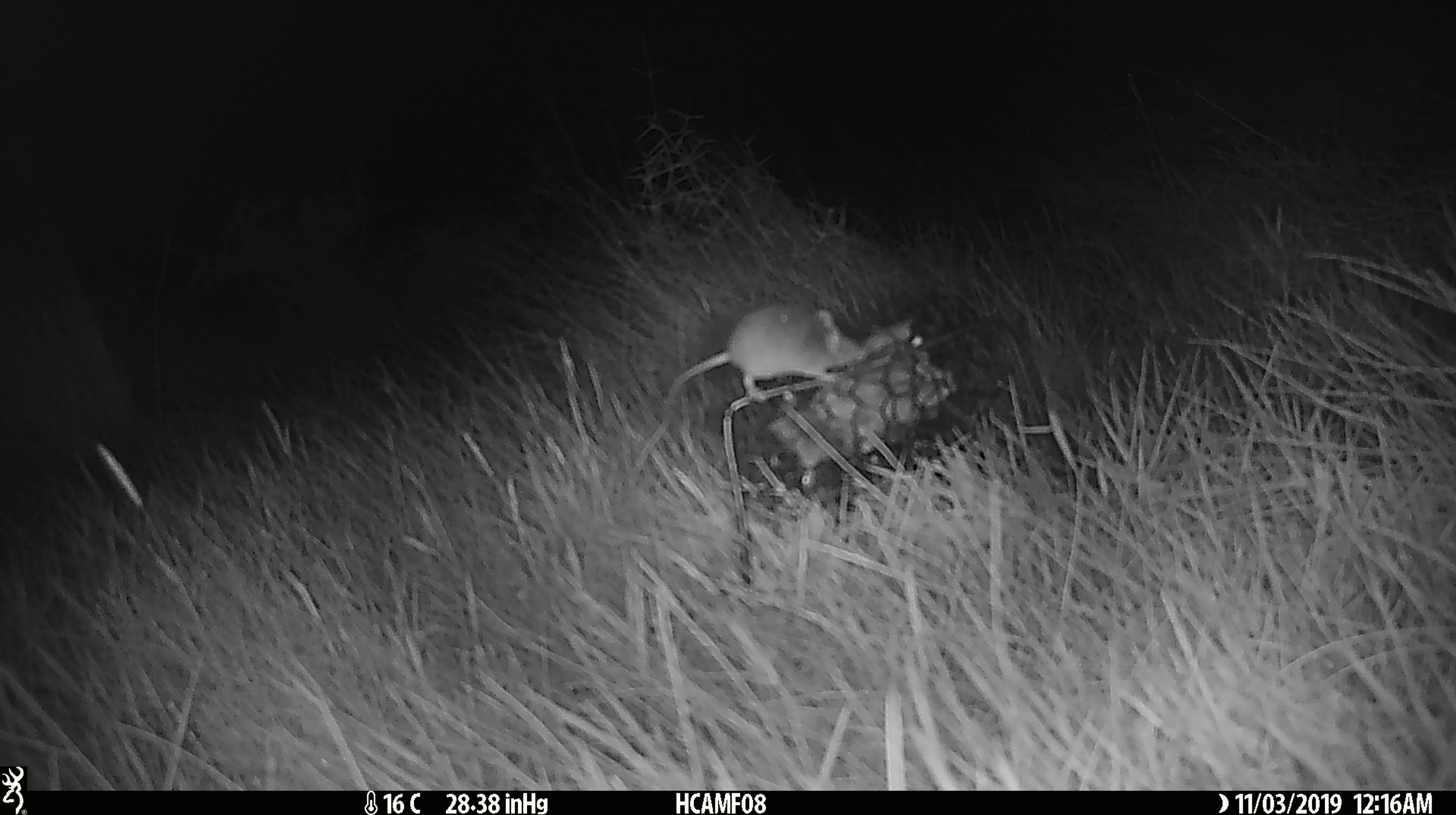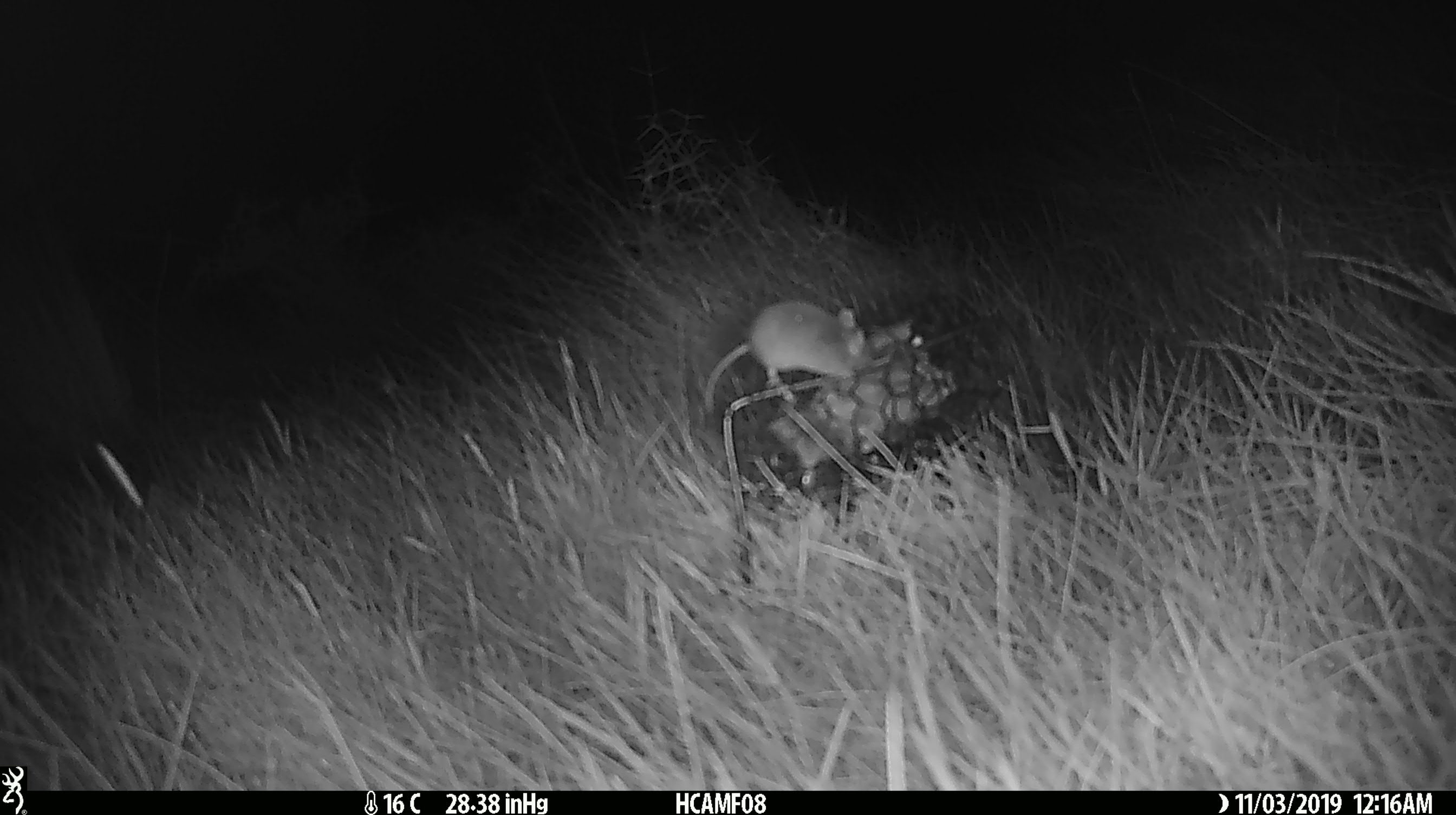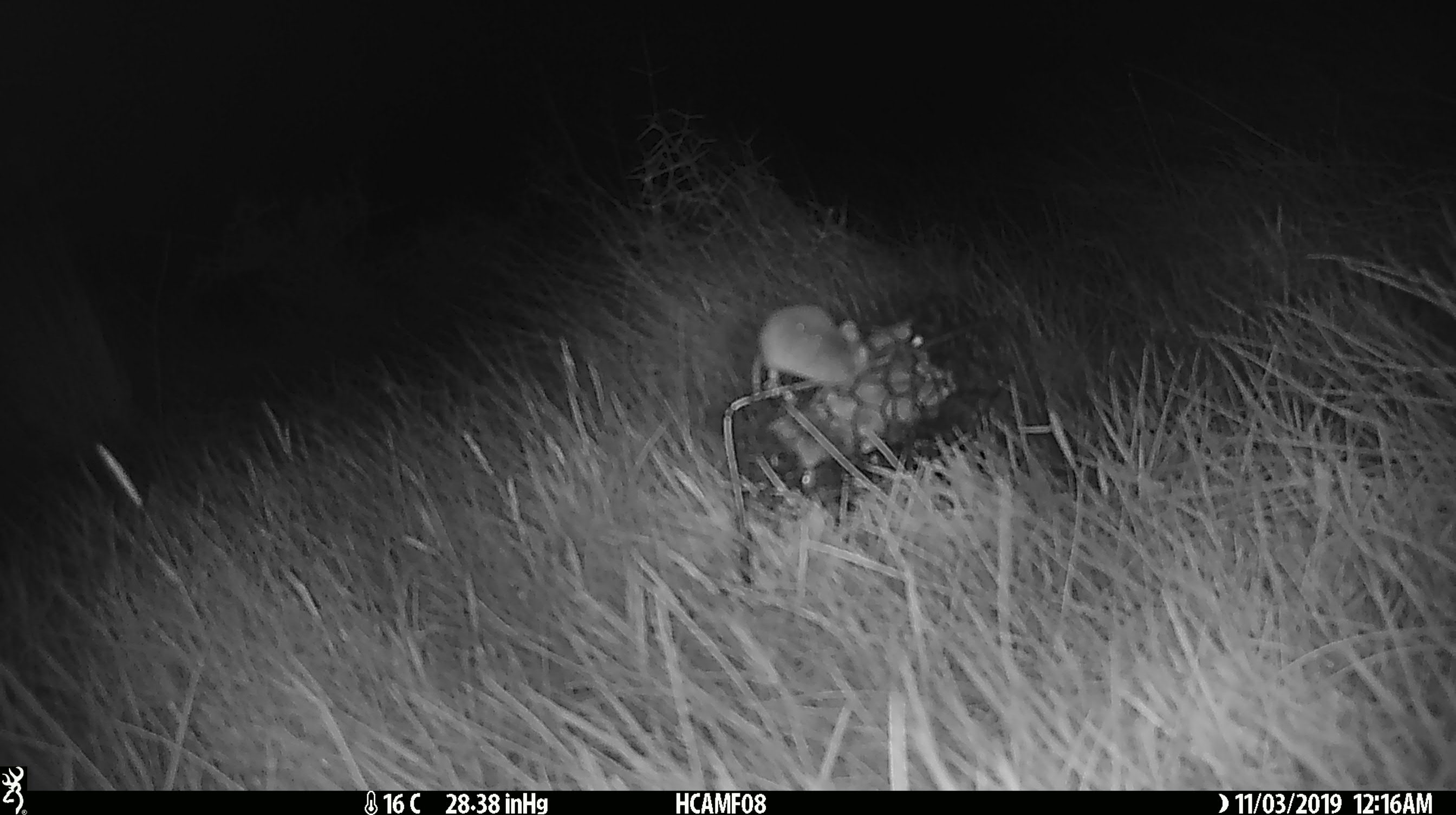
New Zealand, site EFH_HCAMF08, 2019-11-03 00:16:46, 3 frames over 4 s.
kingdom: Animalia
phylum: Chordata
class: Mammalia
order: Rodentia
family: Muridae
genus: Mus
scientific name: Mus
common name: mouse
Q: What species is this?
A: Mouse (Mus).